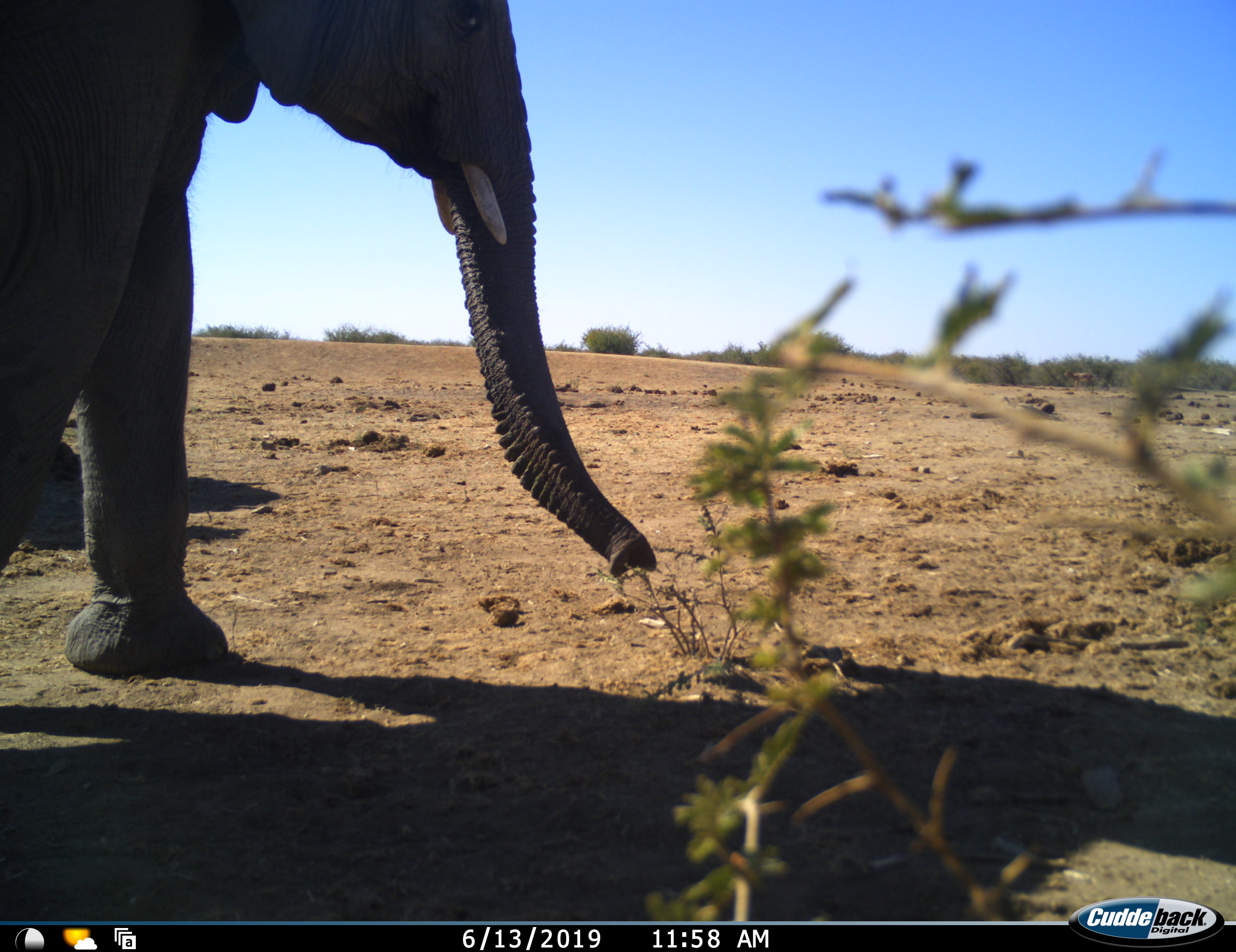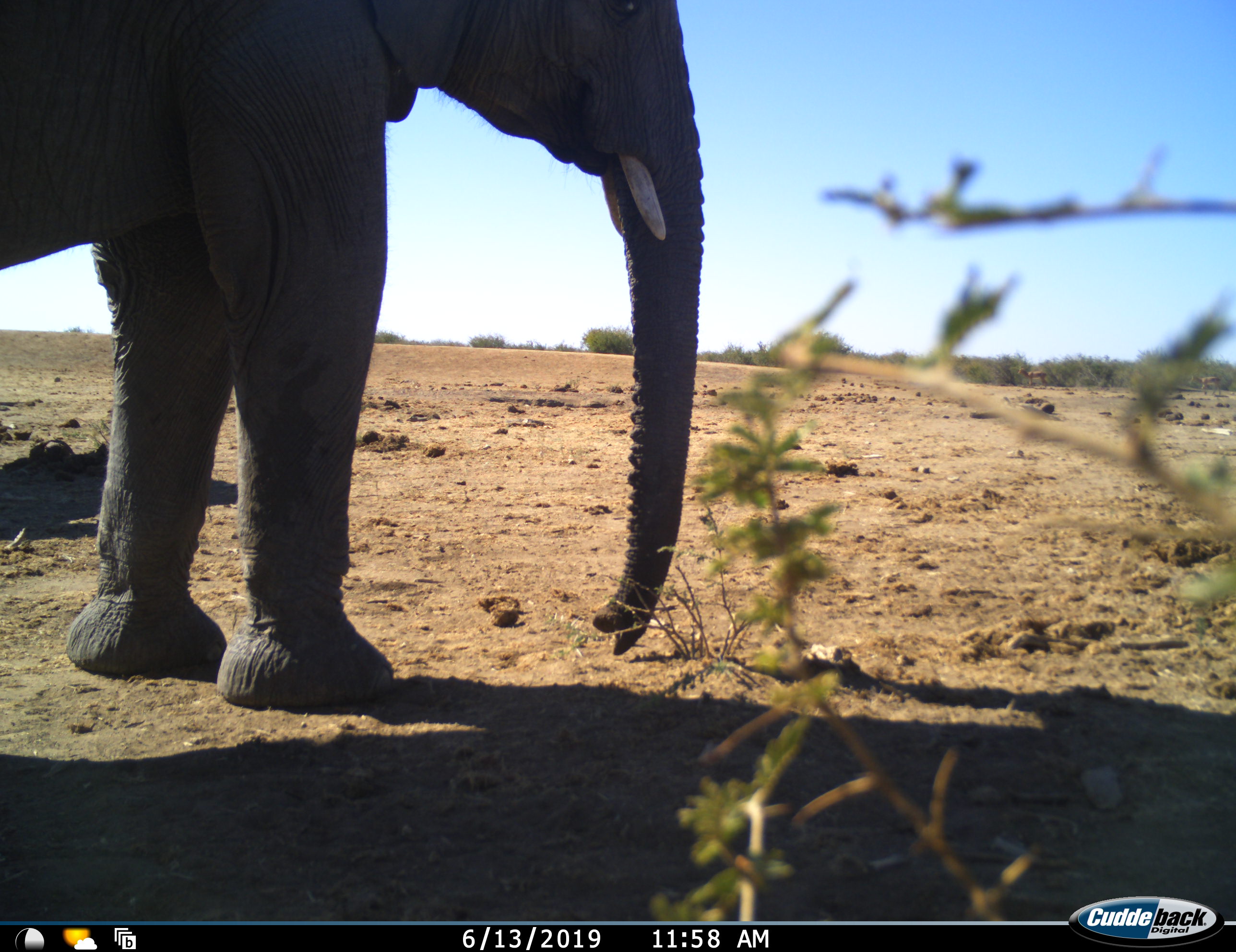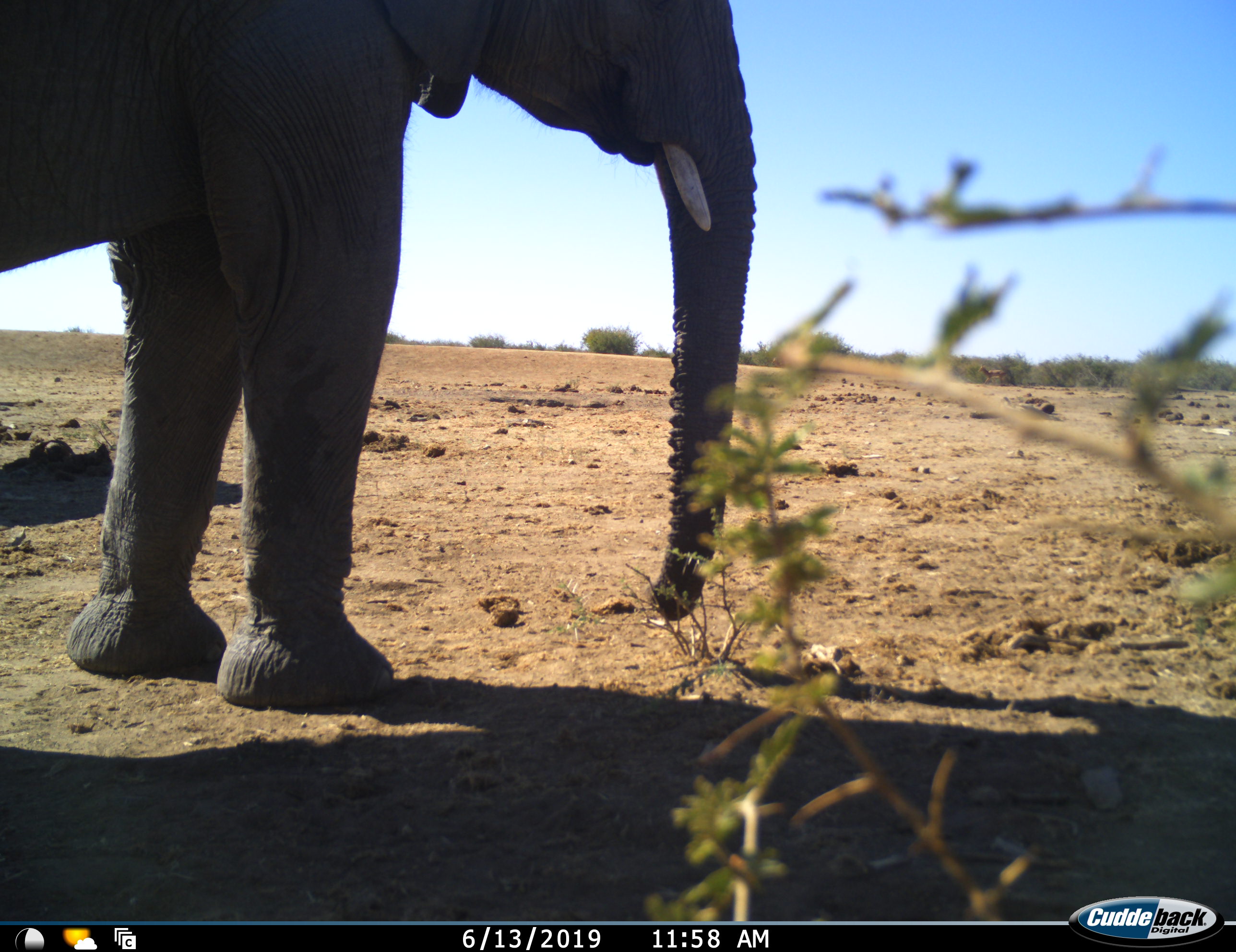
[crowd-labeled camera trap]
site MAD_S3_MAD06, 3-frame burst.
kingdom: Animalia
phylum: Chordata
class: Mammalia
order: Proboscidea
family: Elephantidae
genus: Loxodonta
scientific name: Loxodonta africana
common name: african bush elephant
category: elephant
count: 1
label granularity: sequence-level